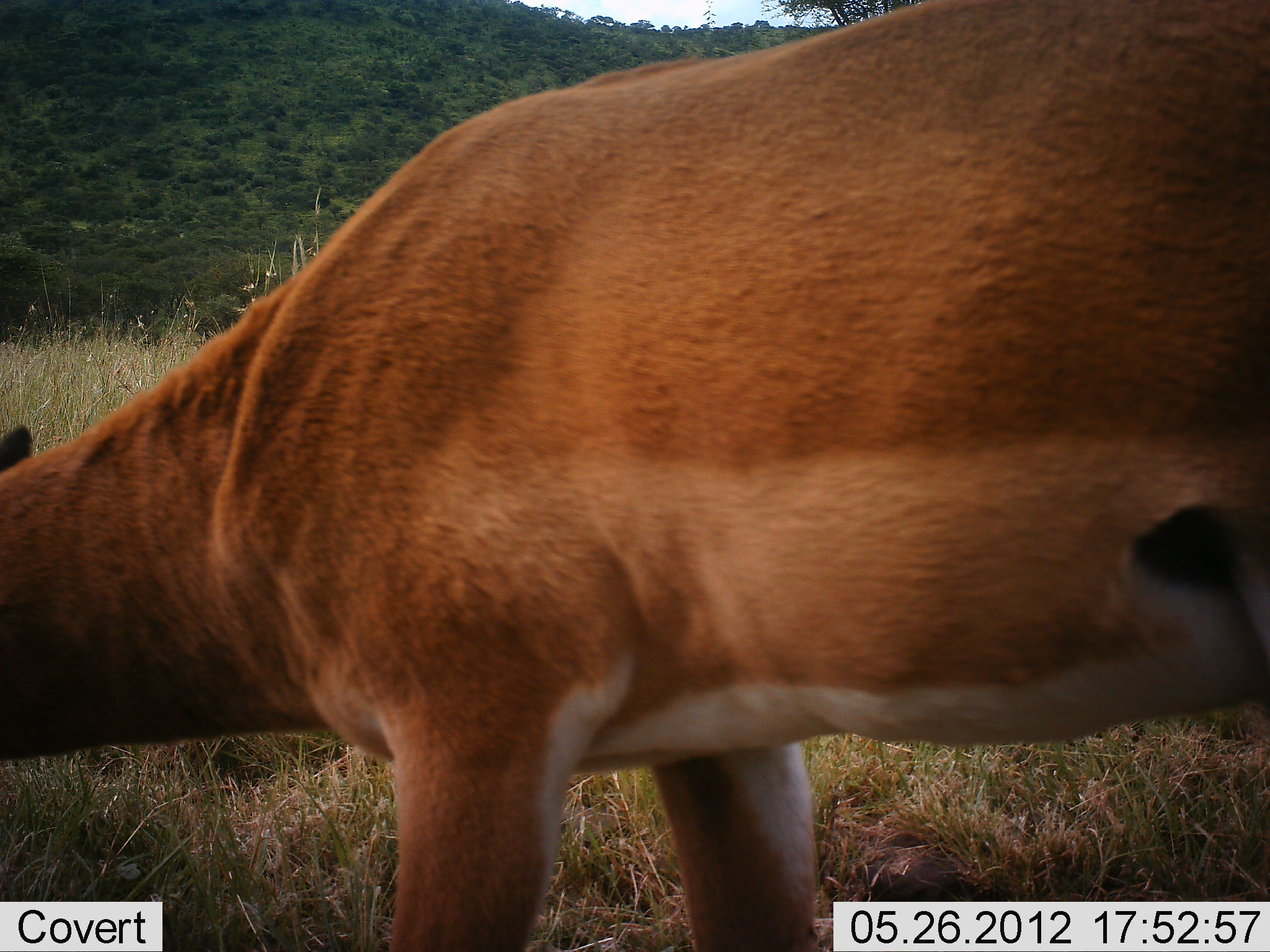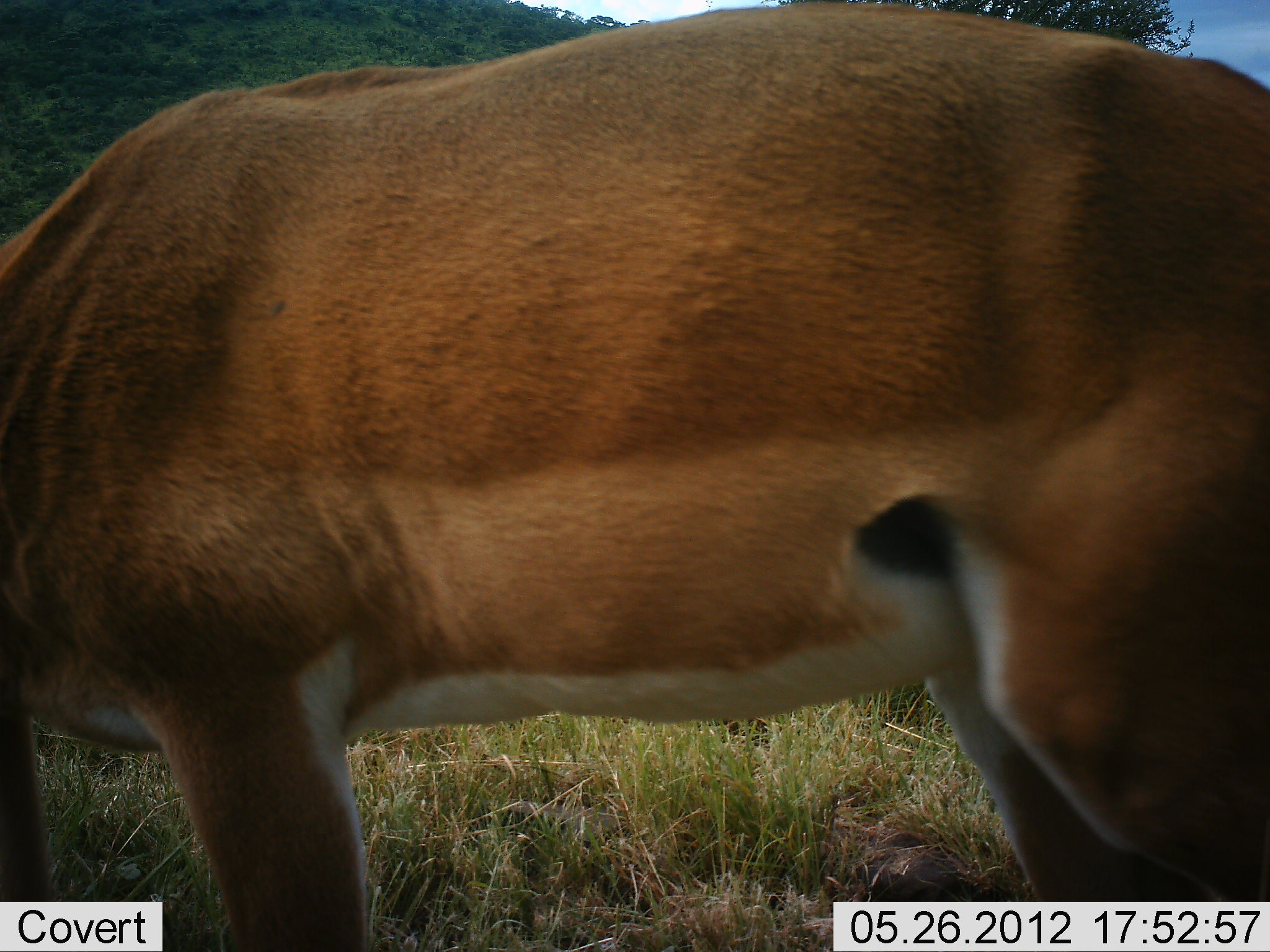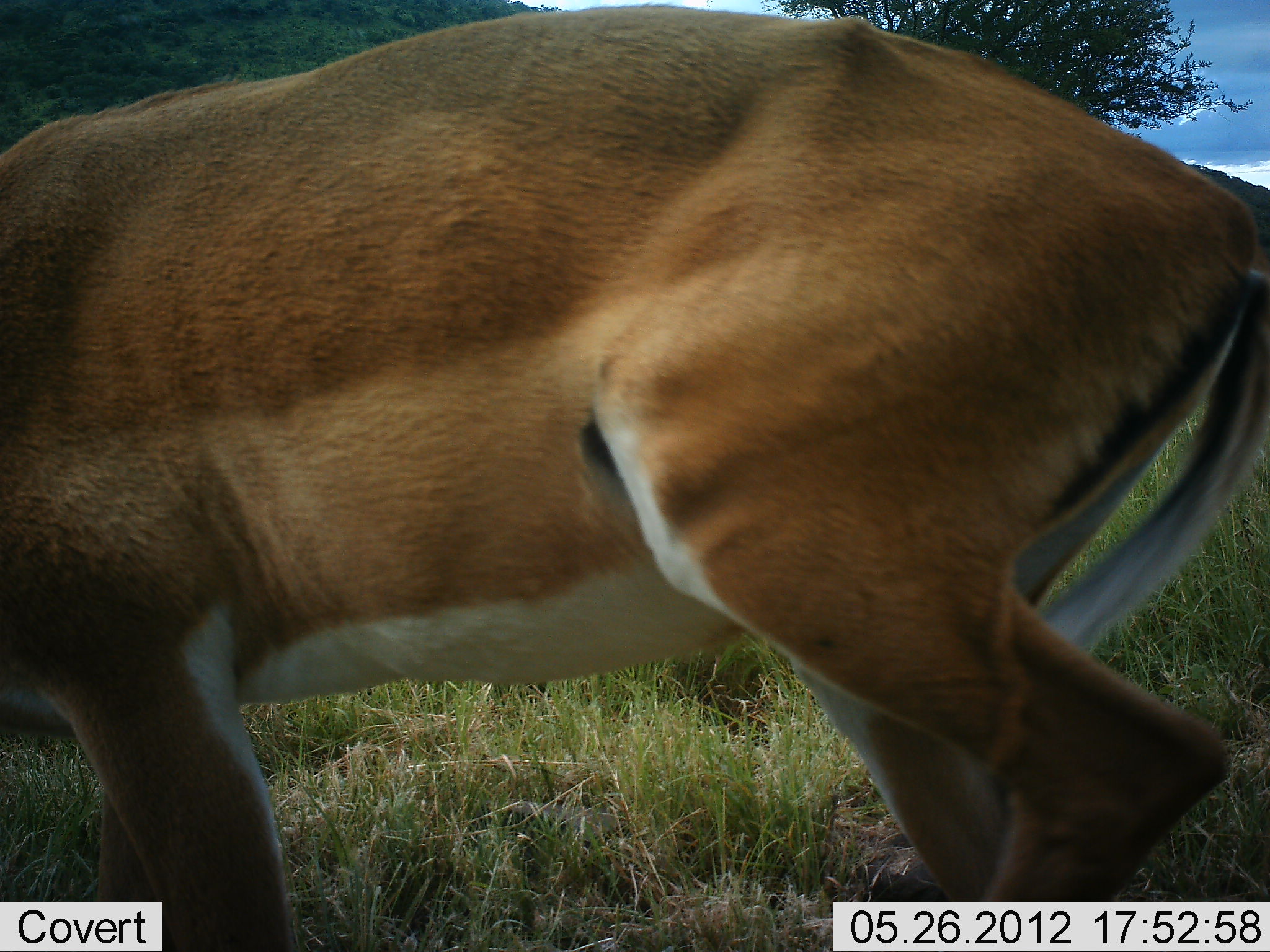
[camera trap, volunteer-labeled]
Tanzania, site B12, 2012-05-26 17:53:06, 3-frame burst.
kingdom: Animalia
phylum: Chordata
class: Mammalia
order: Artiodactyla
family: Bovidae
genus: Aepyceros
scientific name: Aepyceros melampus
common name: impala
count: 1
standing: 20%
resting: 0%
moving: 50%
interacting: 0%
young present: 0%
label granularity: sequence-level